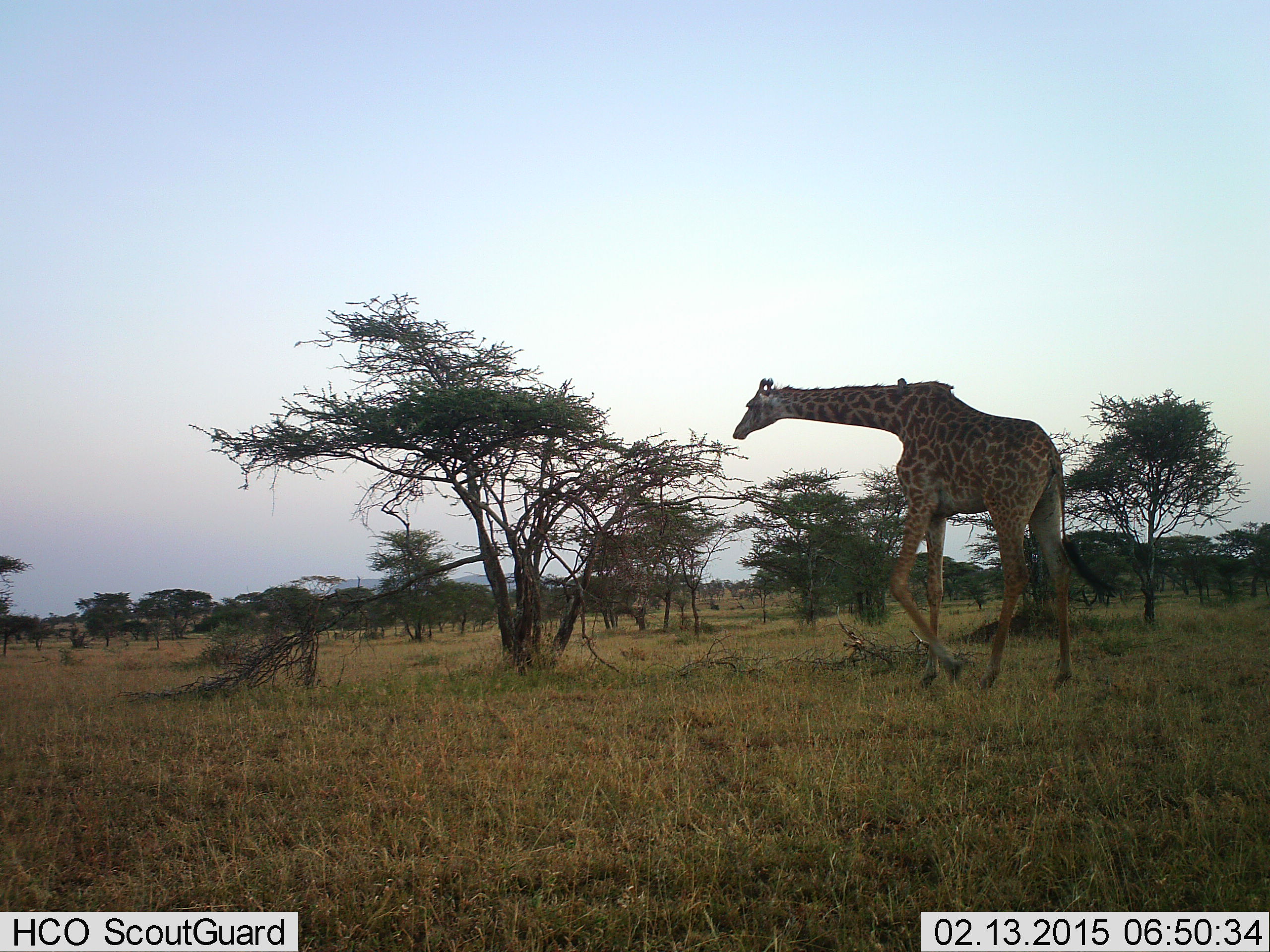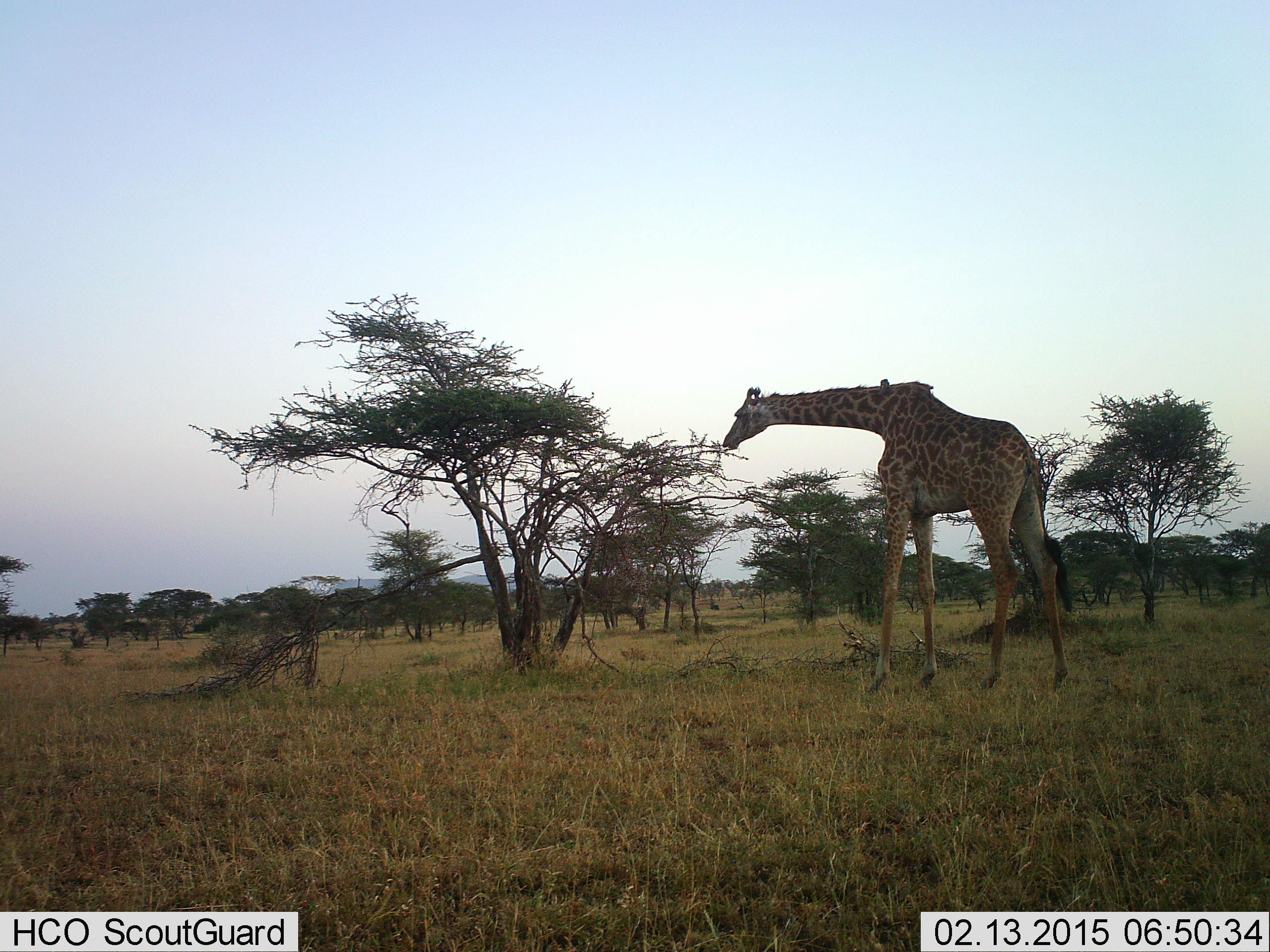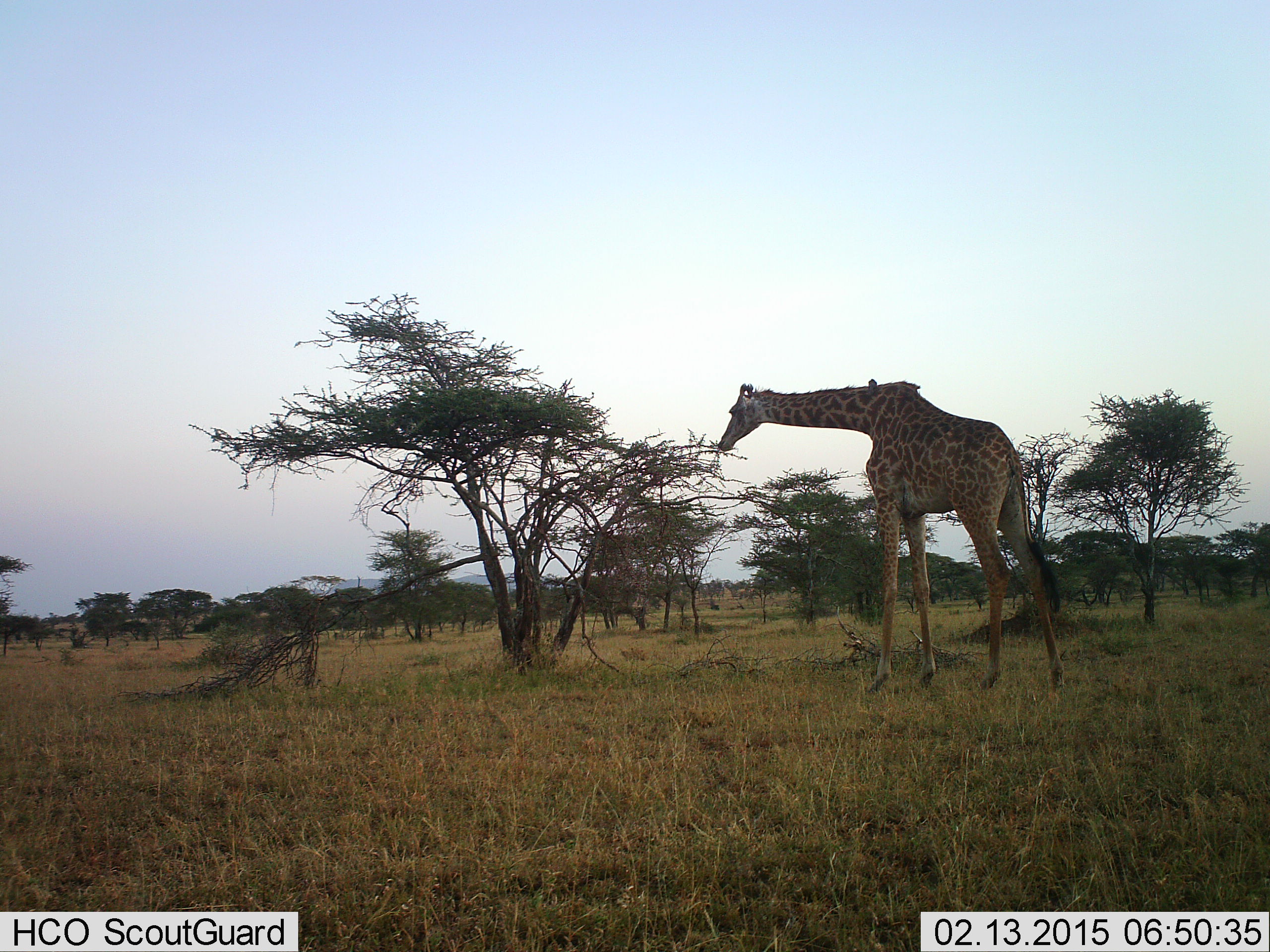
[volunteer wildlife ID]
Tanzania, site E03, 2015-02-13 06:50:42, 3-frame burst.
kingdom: Animalia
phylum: Chordata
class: Mammalia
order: Artiodactyla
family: Giraffidae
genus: Giraffa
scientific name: Giraffa camelopardalis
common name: giraffe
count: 1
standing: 0%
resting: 0%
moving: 20%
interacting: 0%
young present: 0%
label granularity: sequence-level